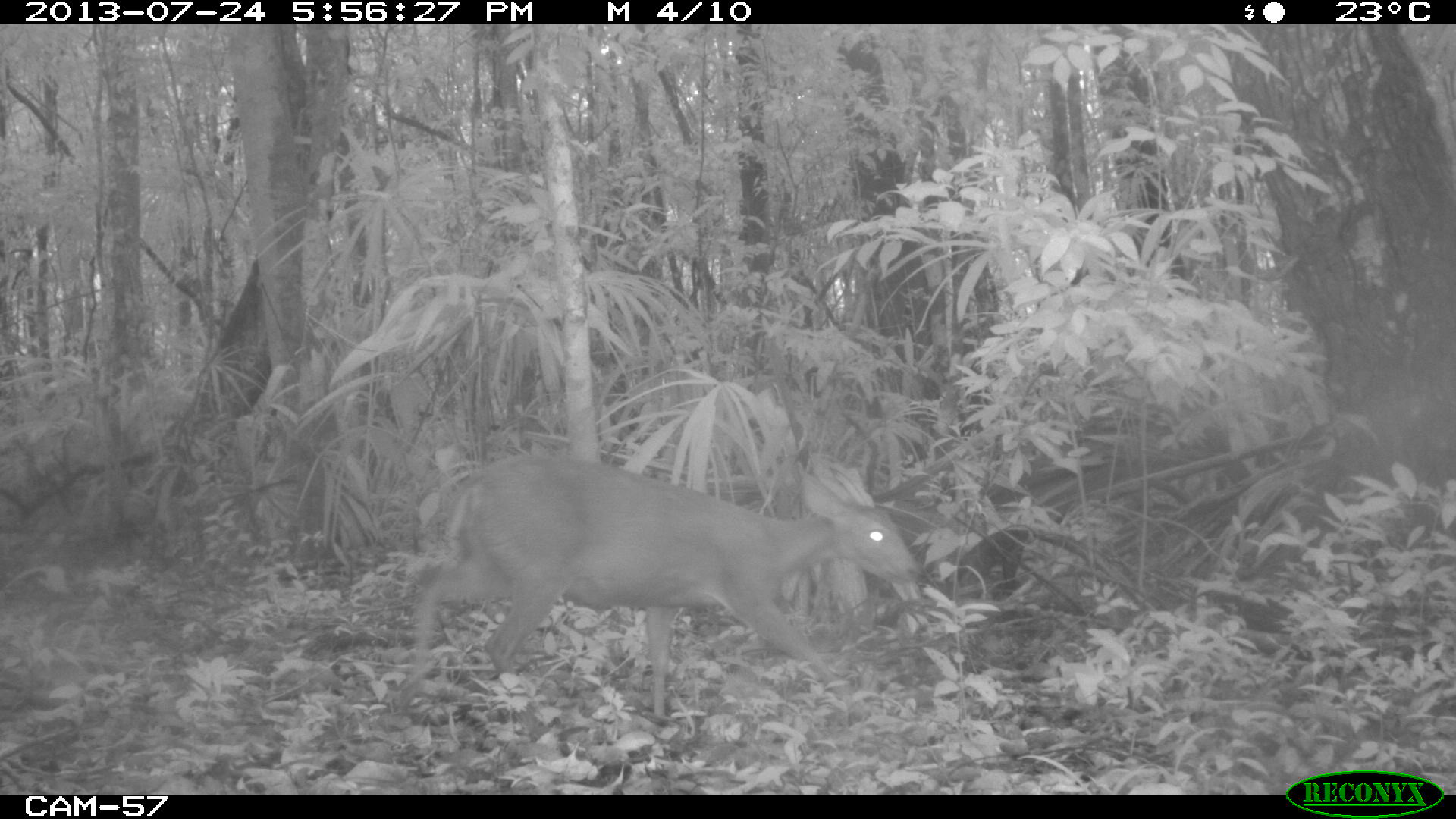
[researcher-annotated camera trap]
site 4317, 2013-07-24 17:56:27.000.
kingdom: Animalia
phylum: Chordata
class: Mammalia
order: Artiodactyla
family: Cervidae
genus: Mazama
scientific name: Mazama temama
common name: central american red brocket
Mazama temama (central american red brocket), count 1, sex male.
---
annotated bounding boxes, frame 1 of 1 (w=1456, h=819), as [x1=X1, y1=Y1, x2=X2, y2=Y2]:
mazama temama: [x1=395, y1=452, x2=916, y2=719]